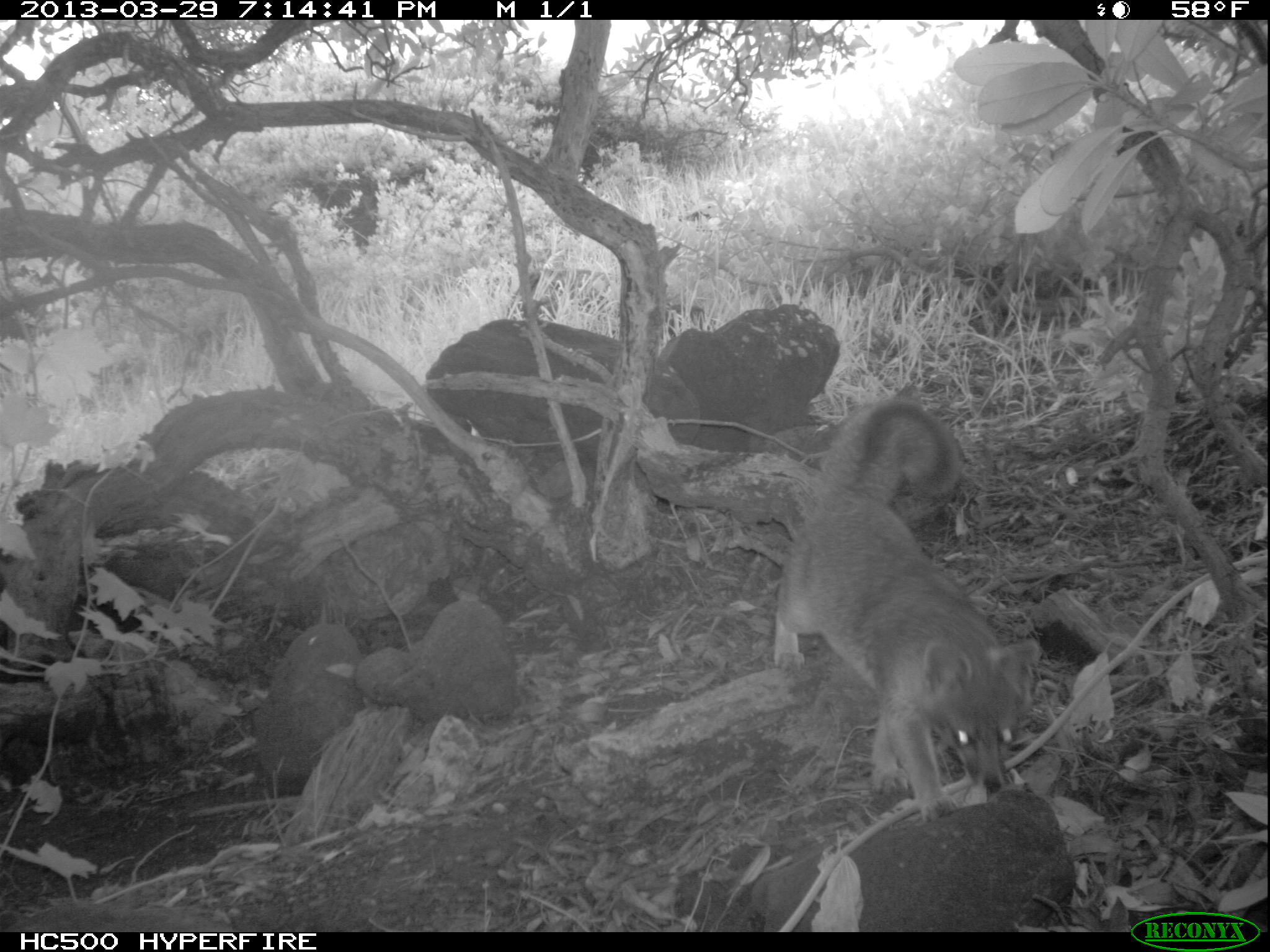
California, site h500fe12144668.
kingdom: Animalia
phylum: Chordata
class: Mammalia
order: Carnivora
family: Canidae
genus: Urocyon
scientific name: Urocyon littoralis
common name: island fox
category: fox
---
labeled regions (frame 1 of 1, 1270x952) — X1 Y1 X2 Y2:
fox: 772 395 1044 822